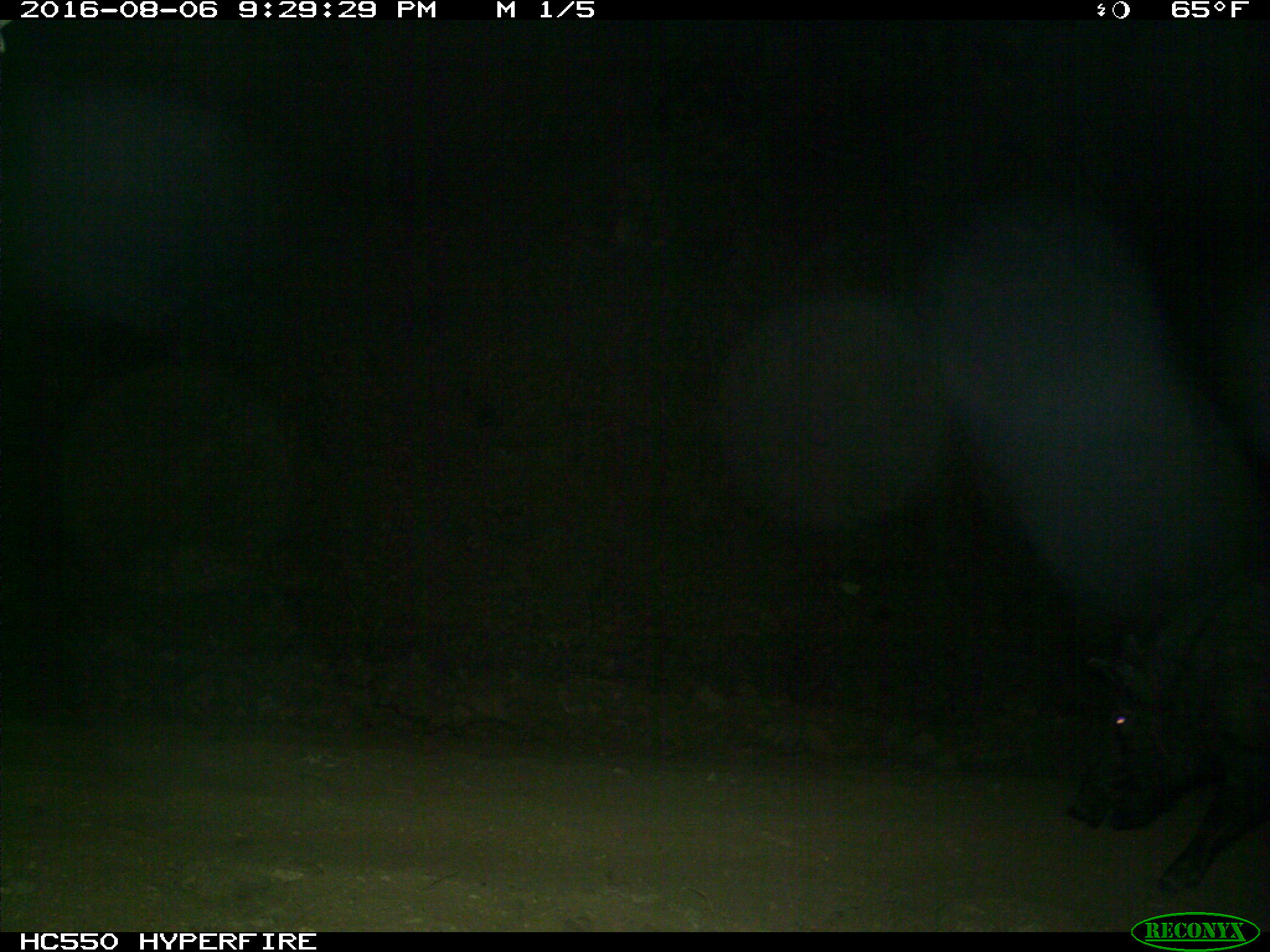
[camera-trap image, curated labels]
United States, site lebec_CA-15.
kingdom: Animalia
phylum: Chordata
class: Mammalia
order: Artiodactyla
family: Suidae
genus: Sus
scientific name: Sus scrofa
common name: wild boar